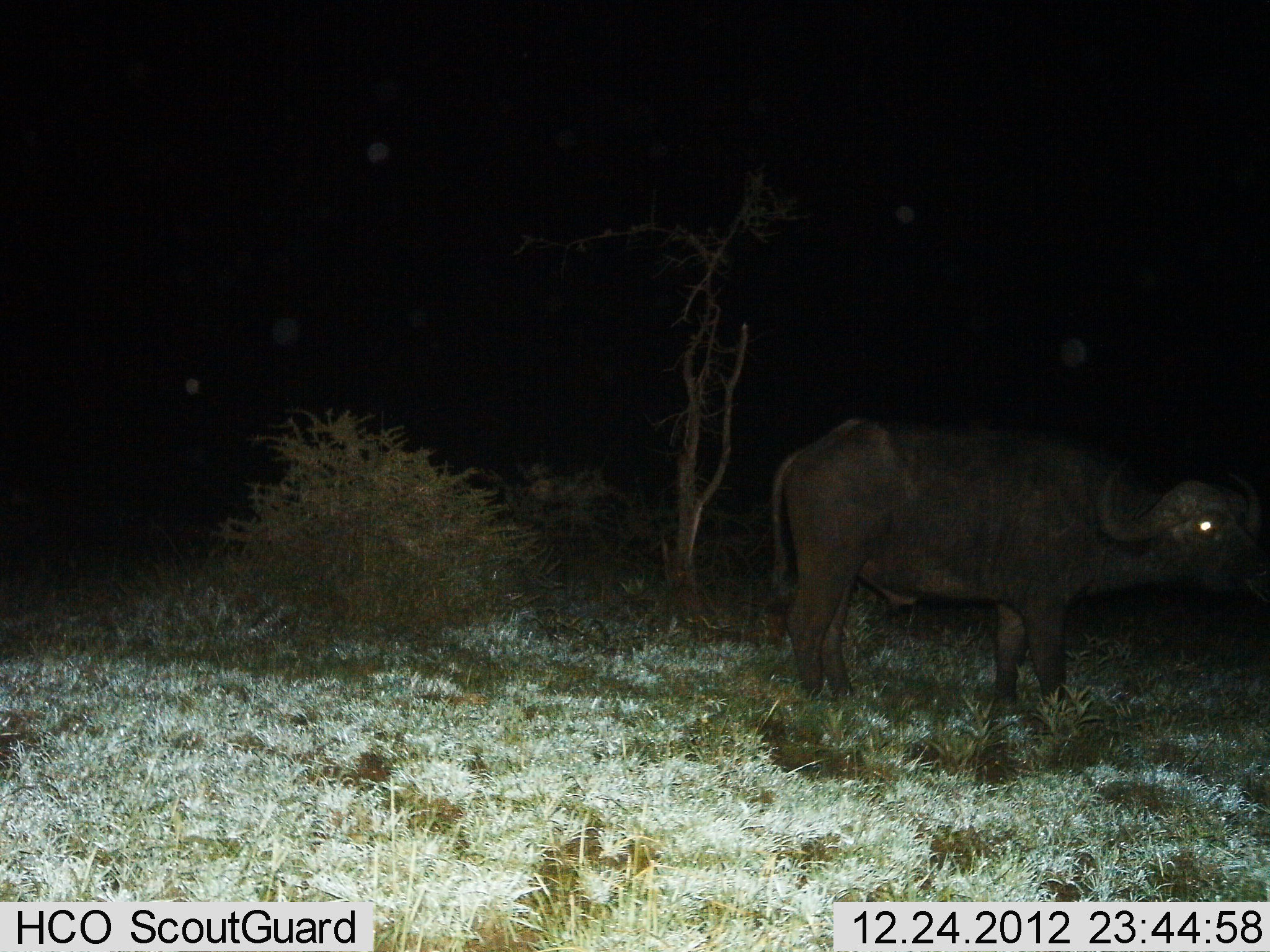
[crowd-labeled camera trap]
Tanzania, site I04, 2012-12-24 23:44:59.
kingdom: Animalia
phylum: Chordata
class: Mammalia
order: Artiodactyla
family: Bovidae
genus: Syncerus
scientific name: Syncerus caffer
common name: cape buffalo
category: buffalo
Buffalo (cape buffalo) (Syncerus caffer), count 1. Behavior (volunteer vote fractions): standing 97%, resting 3%, moving 3%, interacting 0%. Young present (vote fraction): 0%. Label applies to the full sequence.